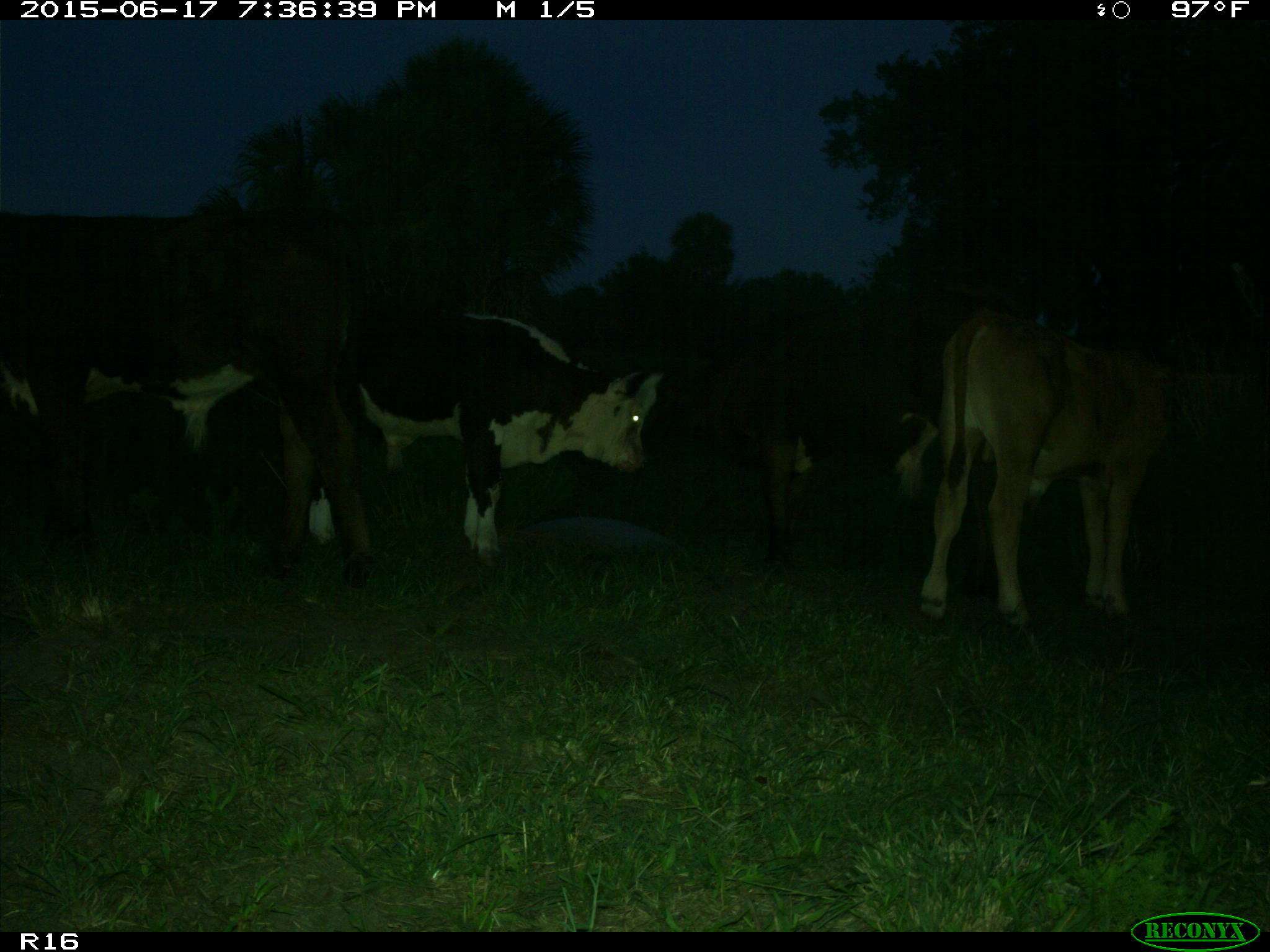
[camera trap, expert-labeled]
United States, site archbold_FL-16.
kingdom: Animalia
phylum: Chordata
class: Mammalia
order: Artiodactyla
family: Bovidae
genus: Bos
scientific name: Bos taurus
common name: domestic cow